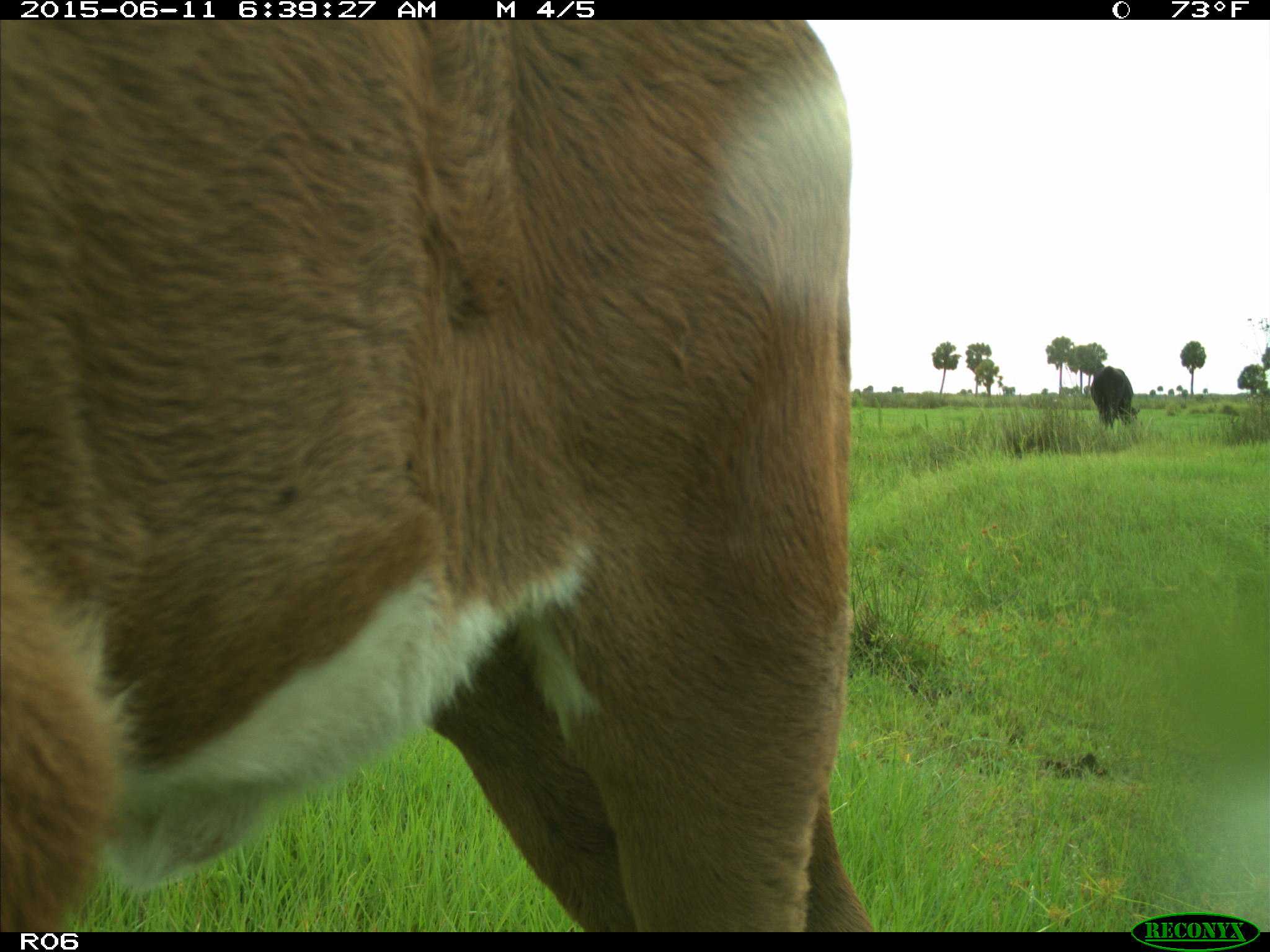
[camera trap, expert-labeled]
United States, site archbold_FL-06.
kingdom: Animalia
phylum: Chordata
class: Mammalia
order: Artiodactyla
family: Bovidae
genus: Bos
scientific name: Bos taurus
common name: domestic cow